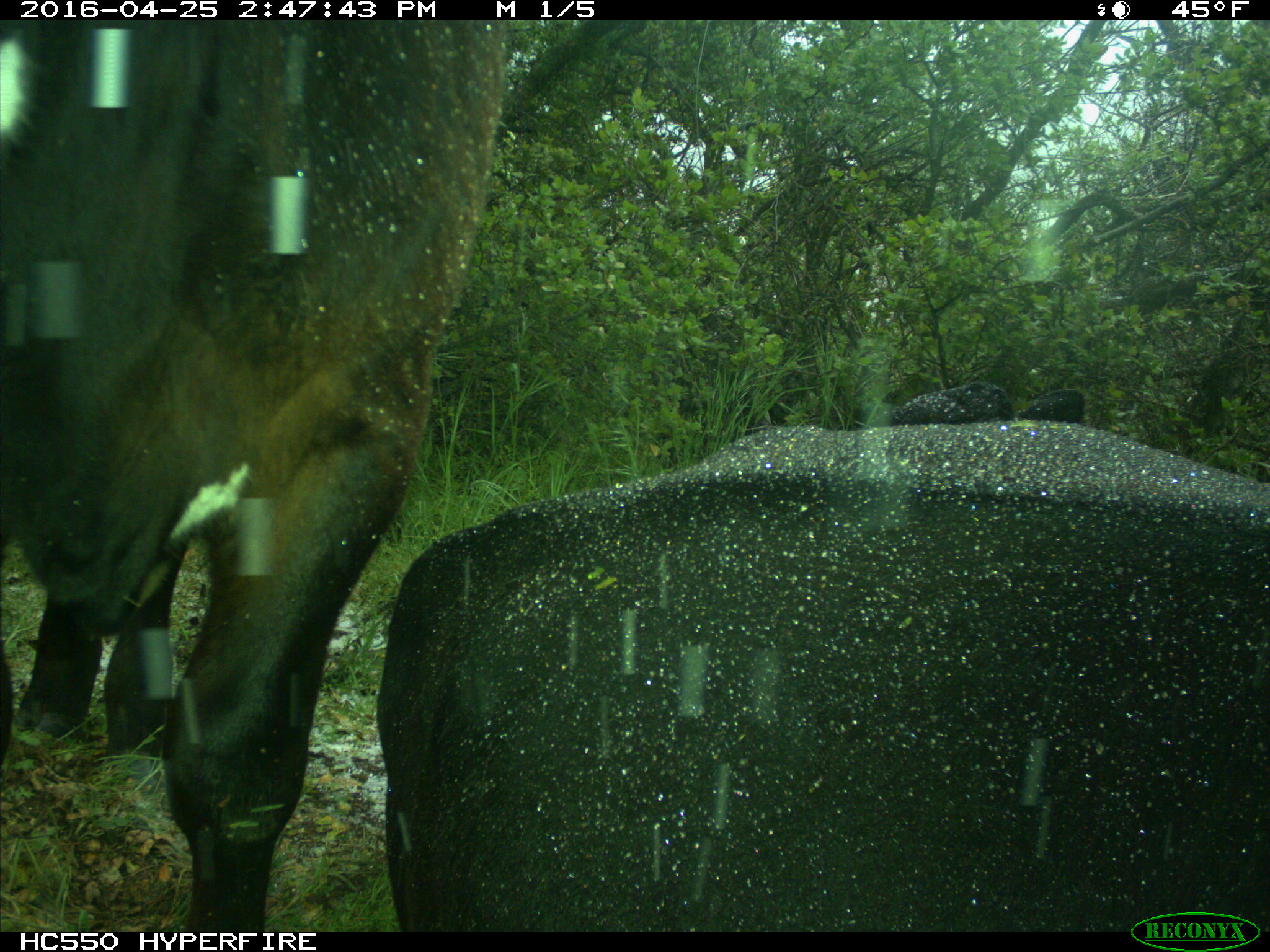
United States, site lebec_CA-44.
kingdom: Animalia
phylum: Chordata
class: Mammalia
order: Artiodactyla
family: Bovidae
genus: Bos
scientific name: Bos taurus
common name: domestic cow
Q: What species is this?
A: Bos taurus (domestic cow).